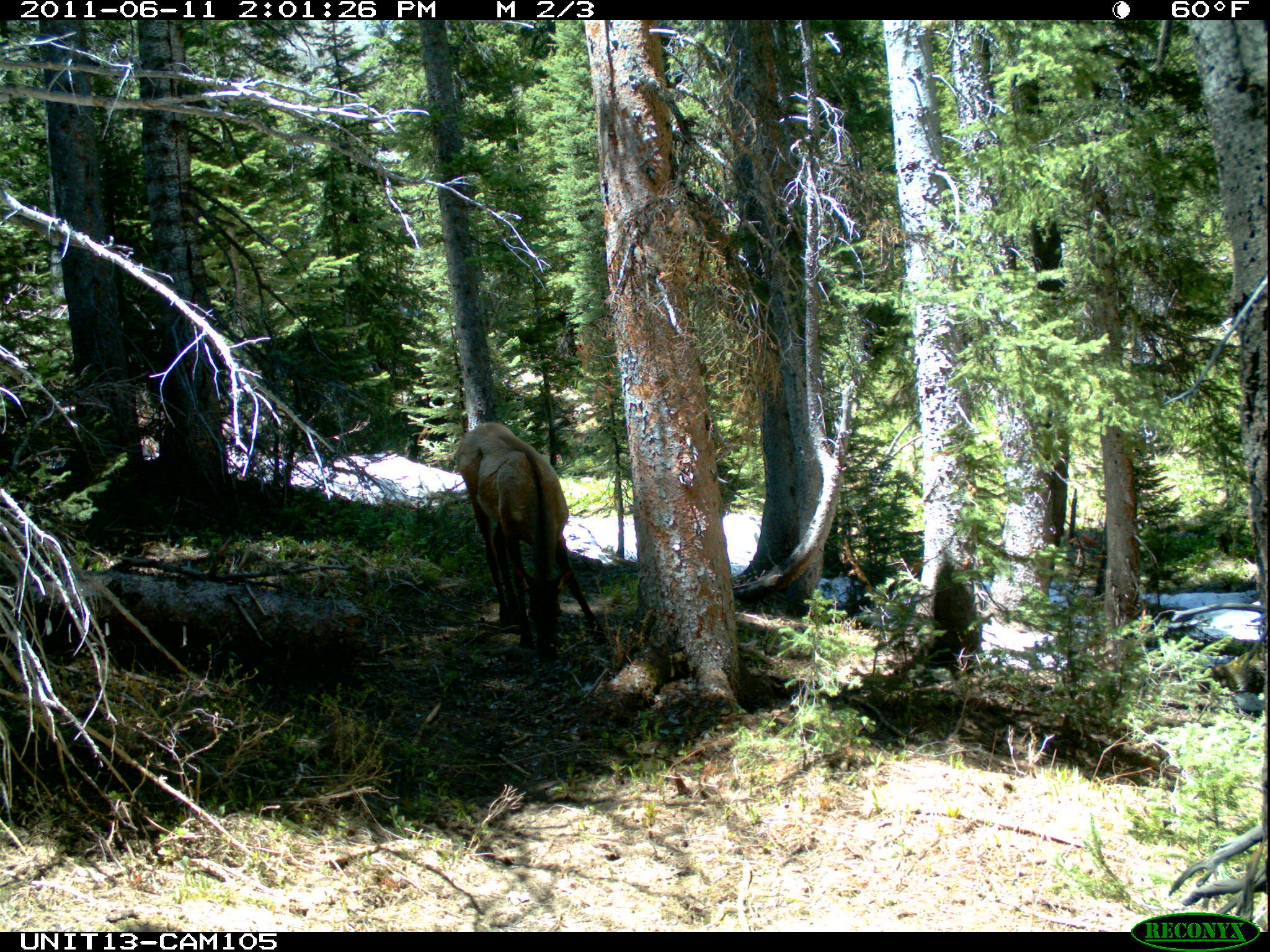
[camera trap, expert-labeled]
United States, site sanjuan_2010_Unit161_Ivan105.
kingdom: Animalia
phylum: Chordata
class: Mammalia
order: Artiodactyla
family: Cervidae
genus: Cervus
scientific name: Cervus elaphus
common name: red deer